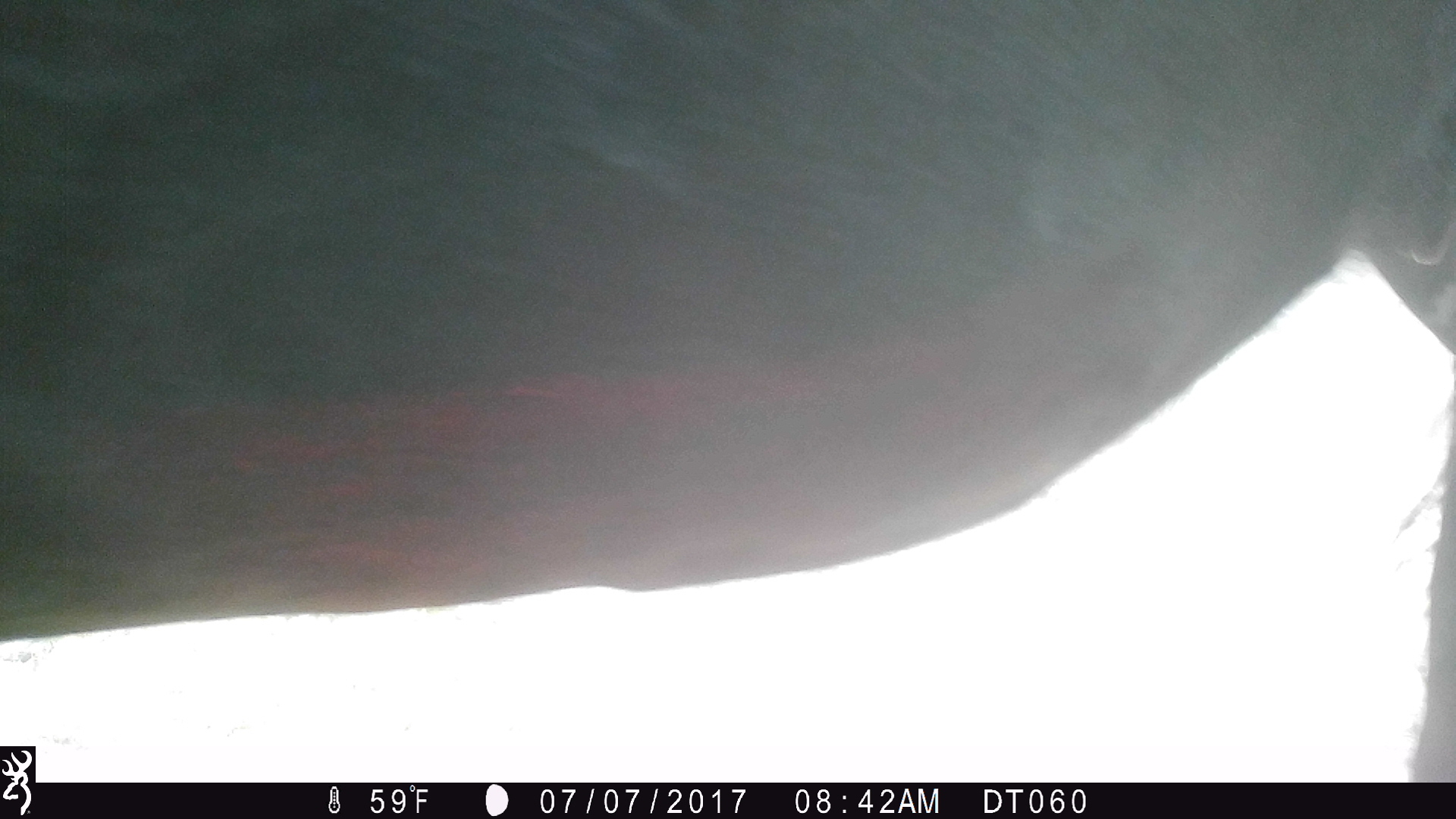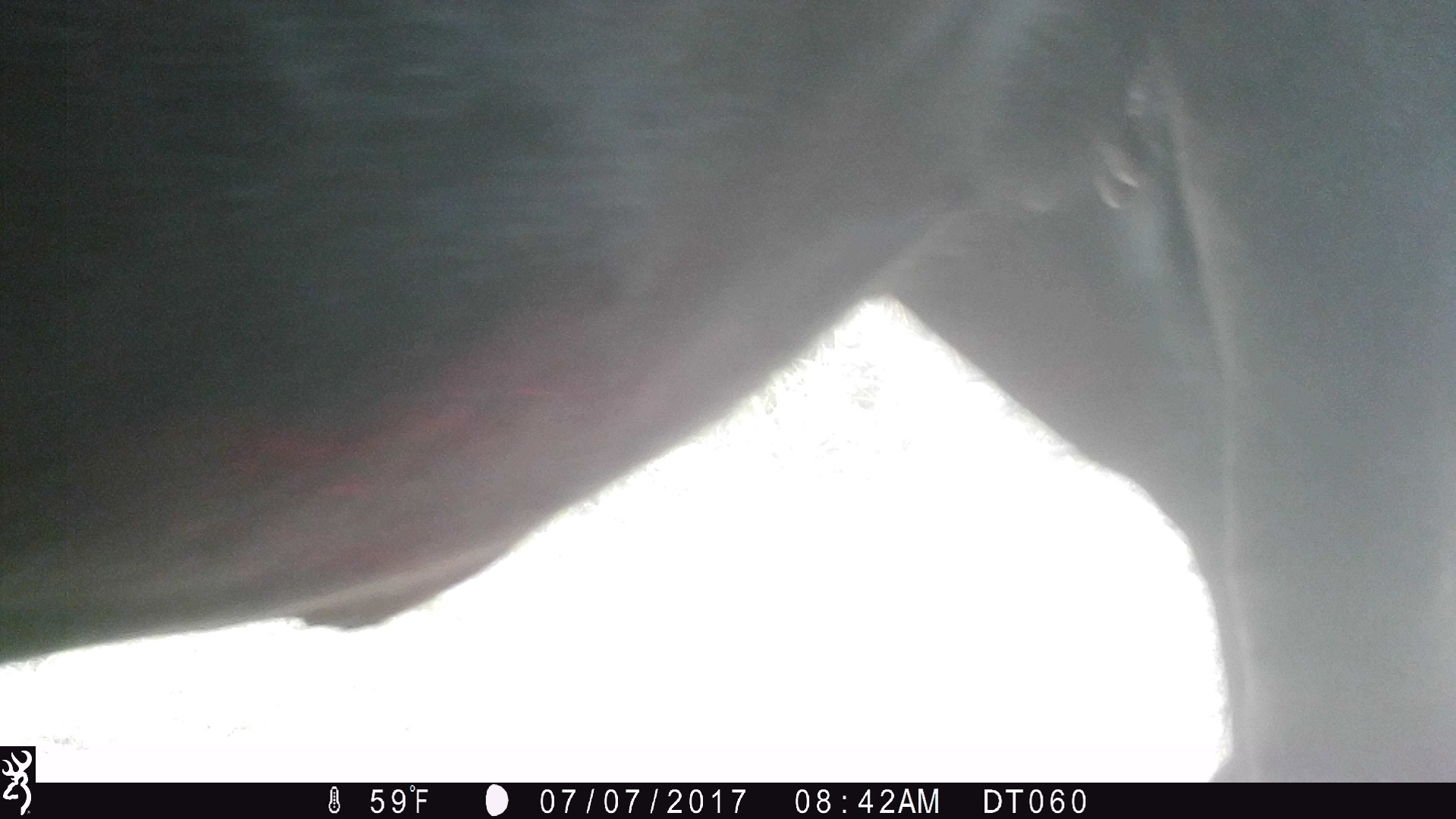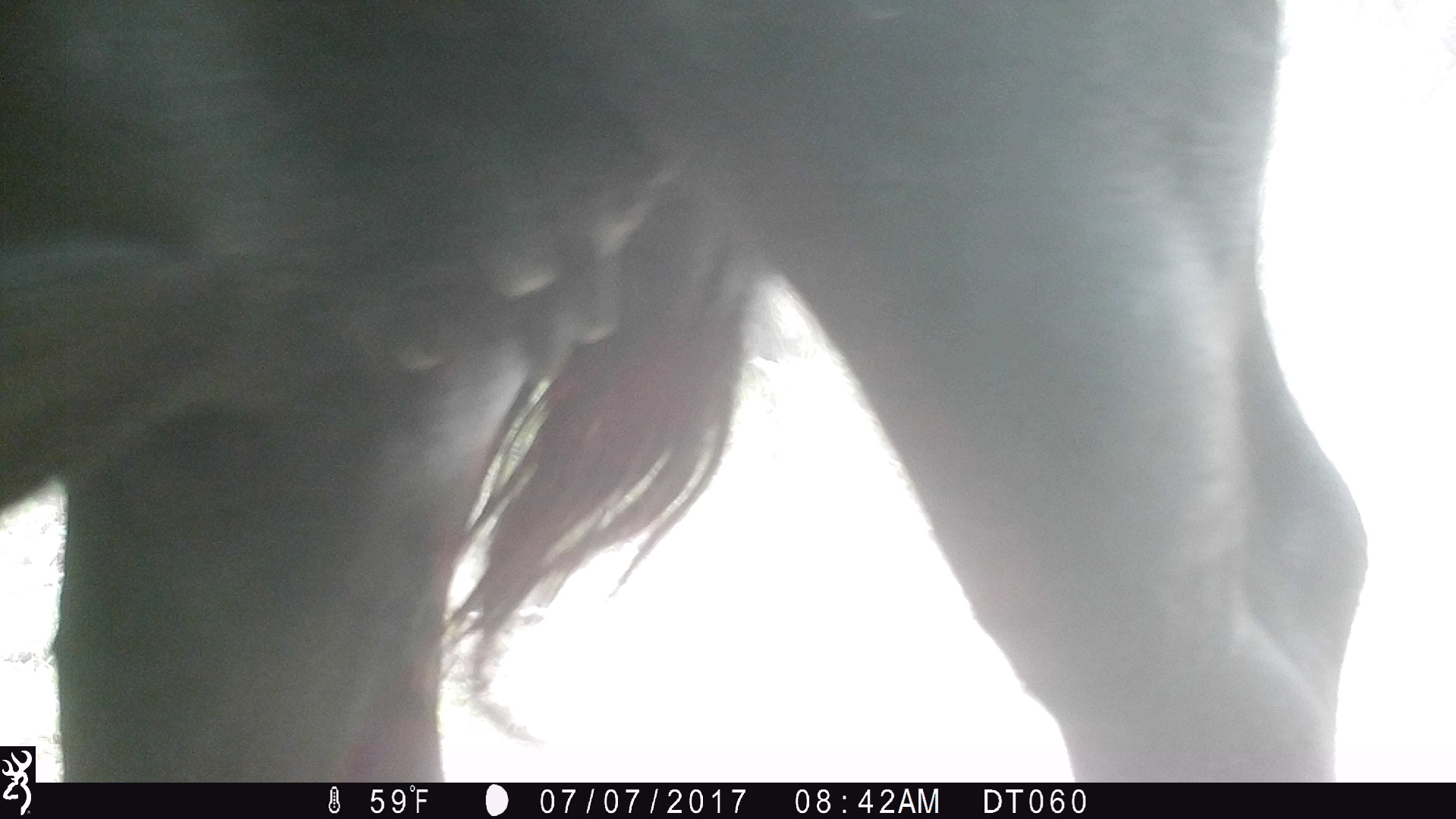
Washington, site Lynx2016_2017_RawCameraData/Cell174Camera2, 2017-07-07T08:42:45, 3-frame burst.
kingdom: Animalia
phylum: Chordata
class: Mammalia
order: Artiodactyla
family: Bovidae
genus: Bos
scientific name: Bos taurus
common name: domestic cattle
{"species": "domestic cattle (Bos taurus)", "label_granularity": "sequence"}